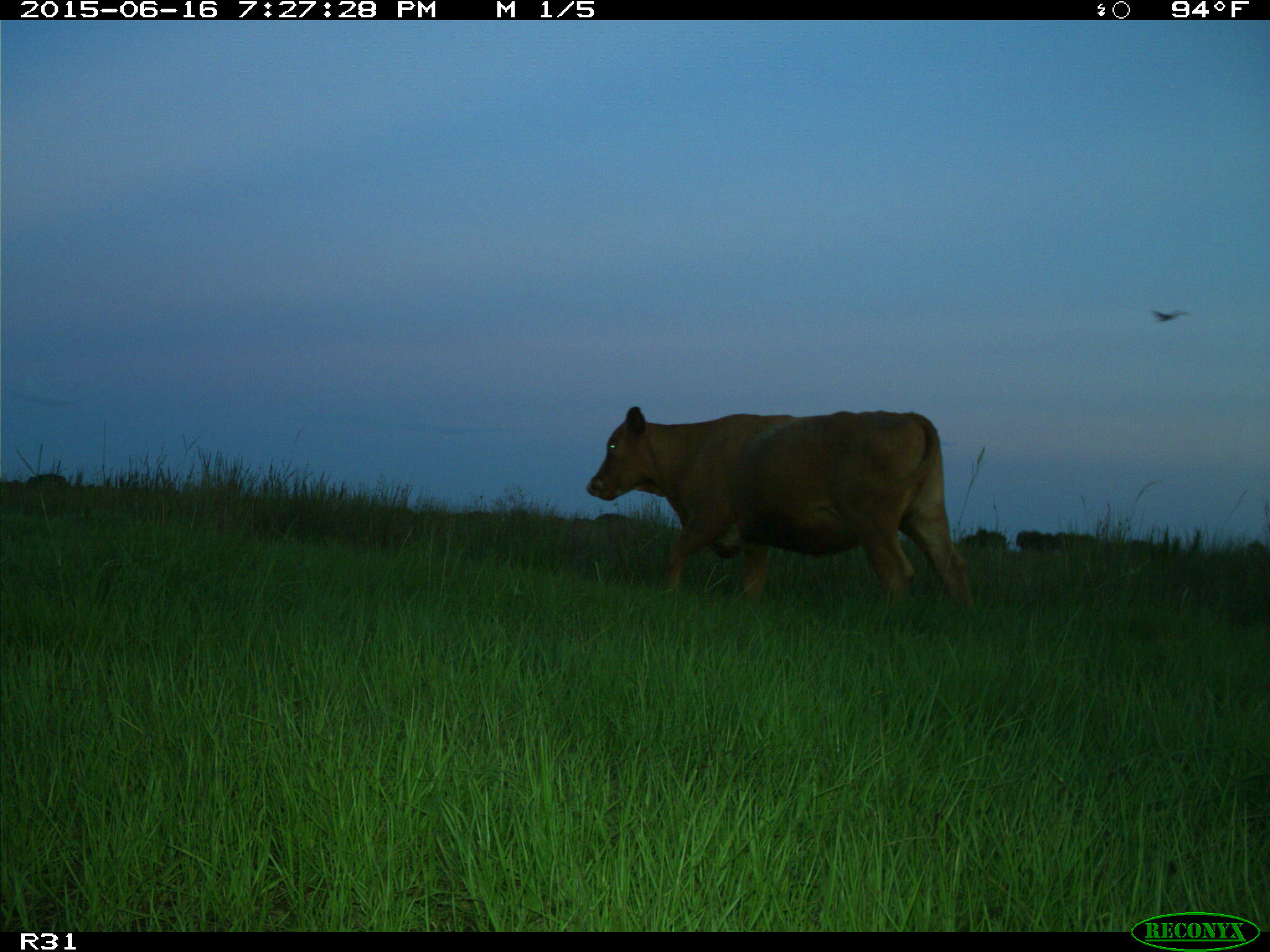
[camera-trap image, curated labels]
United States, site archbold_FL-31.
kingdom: Animalia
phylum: Chordata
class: Mammalia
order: Artiodactyla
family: Bovidae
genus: Bos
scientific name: Bos taurus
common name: domestic cow